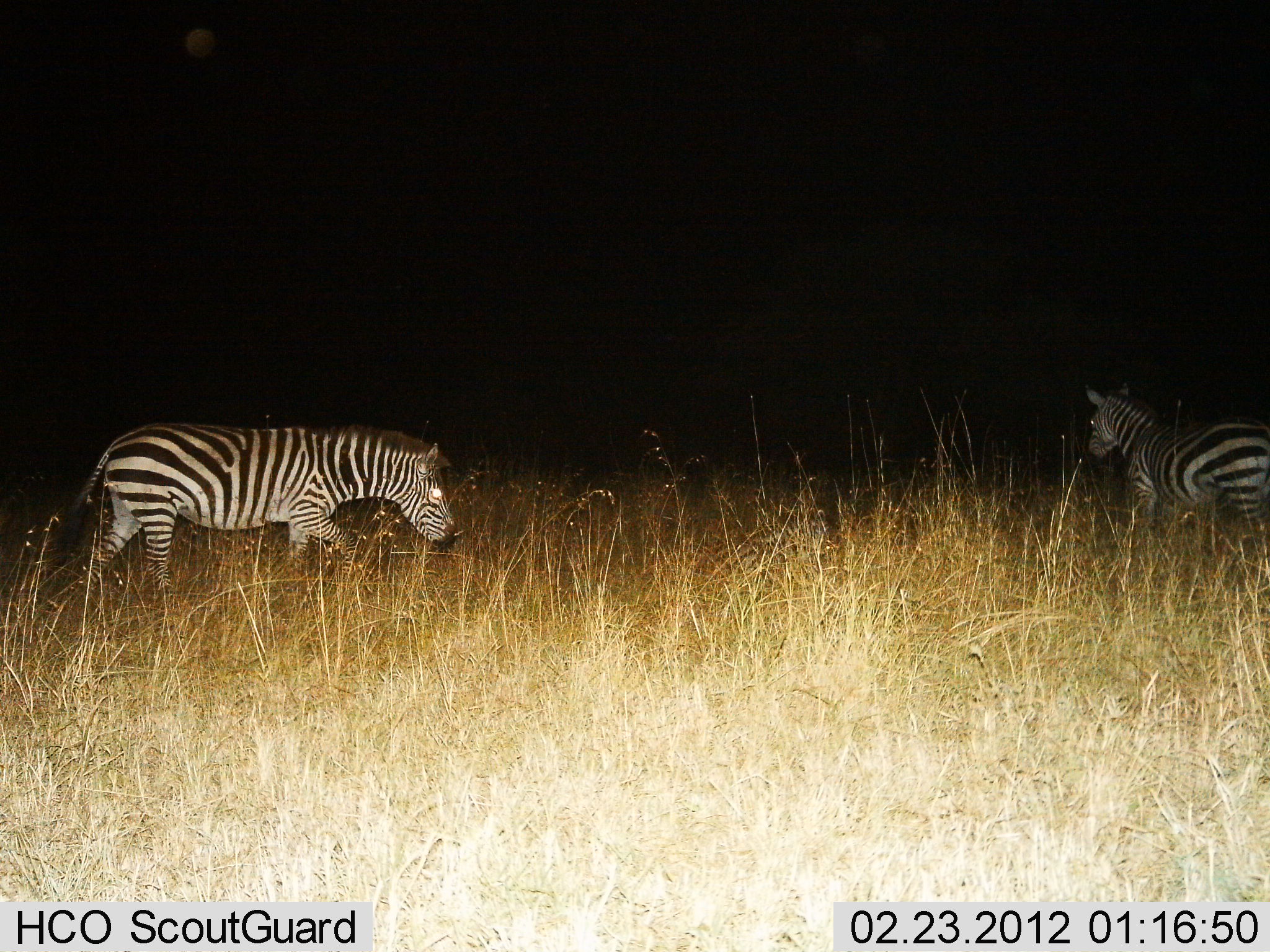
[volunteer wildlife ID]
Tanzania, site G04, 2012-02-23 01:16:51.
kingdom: Animalia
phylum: Chordata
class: Mammalia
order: Perissodactyla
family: Equidae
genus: Equus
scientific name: Equus quagga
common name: plains zebra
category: zebra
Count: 2.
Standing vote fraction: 56%.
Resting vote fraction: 0%.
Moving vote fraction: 88%.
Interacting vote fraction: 0%.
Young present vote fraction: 0%.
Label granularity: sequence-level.